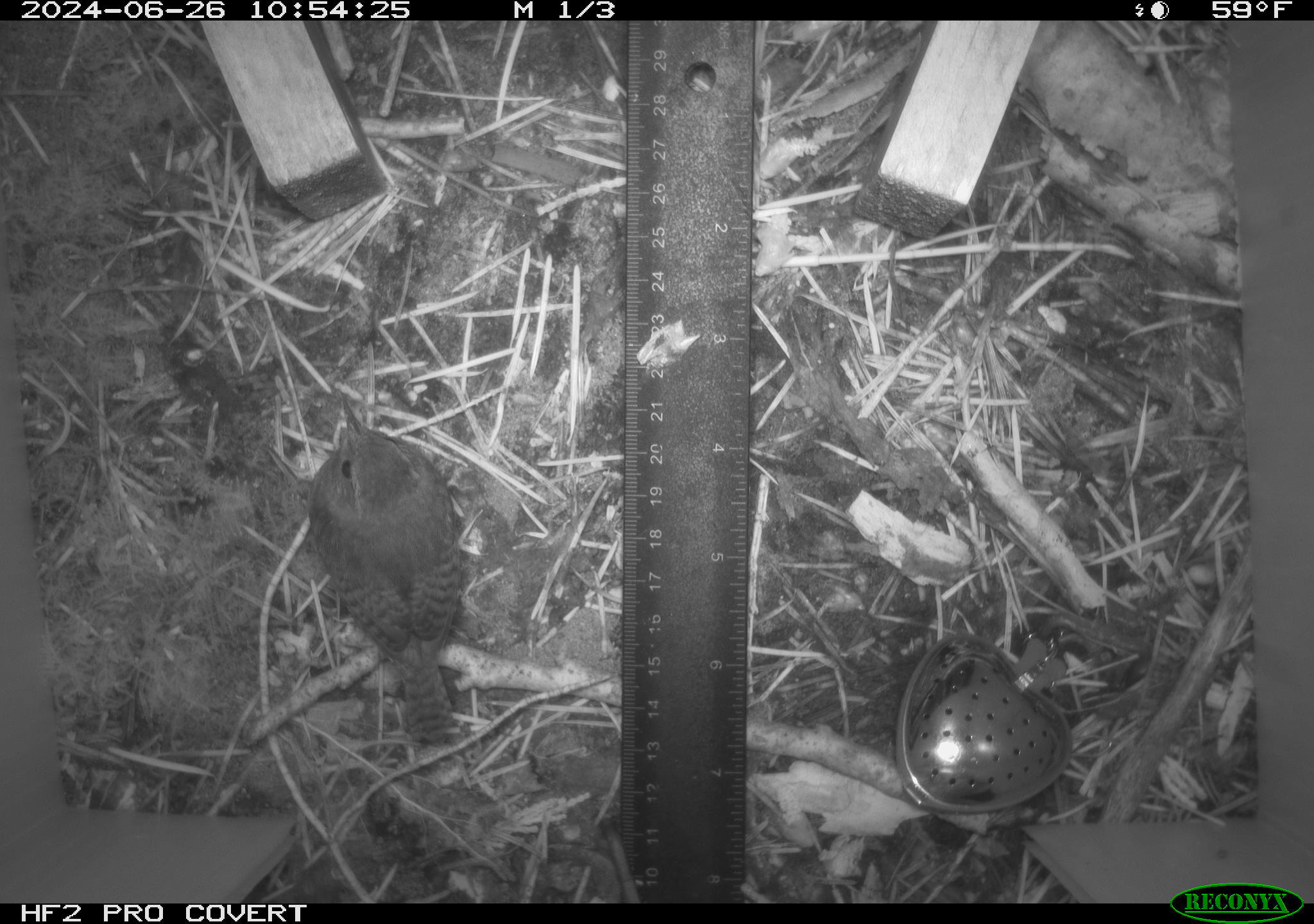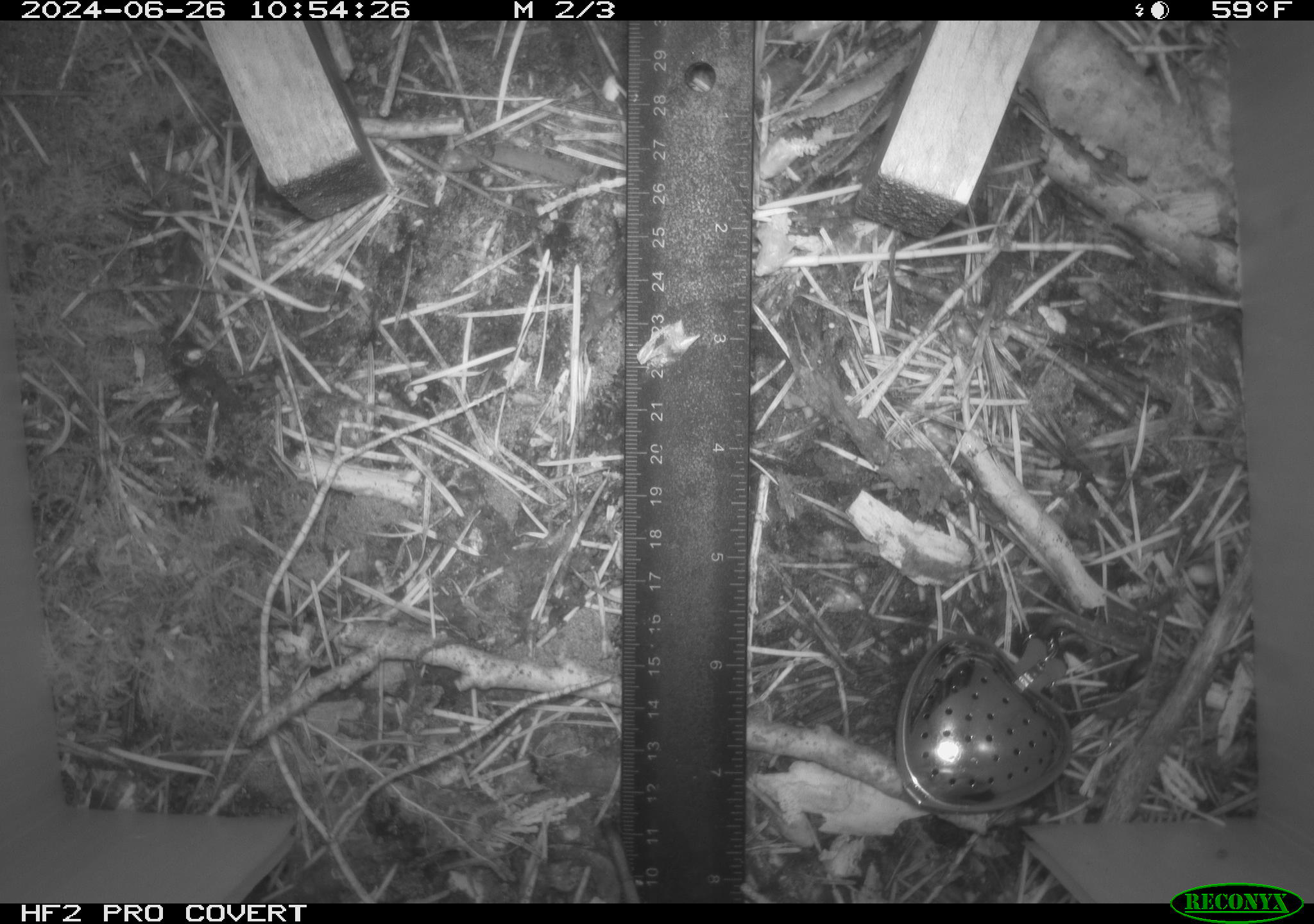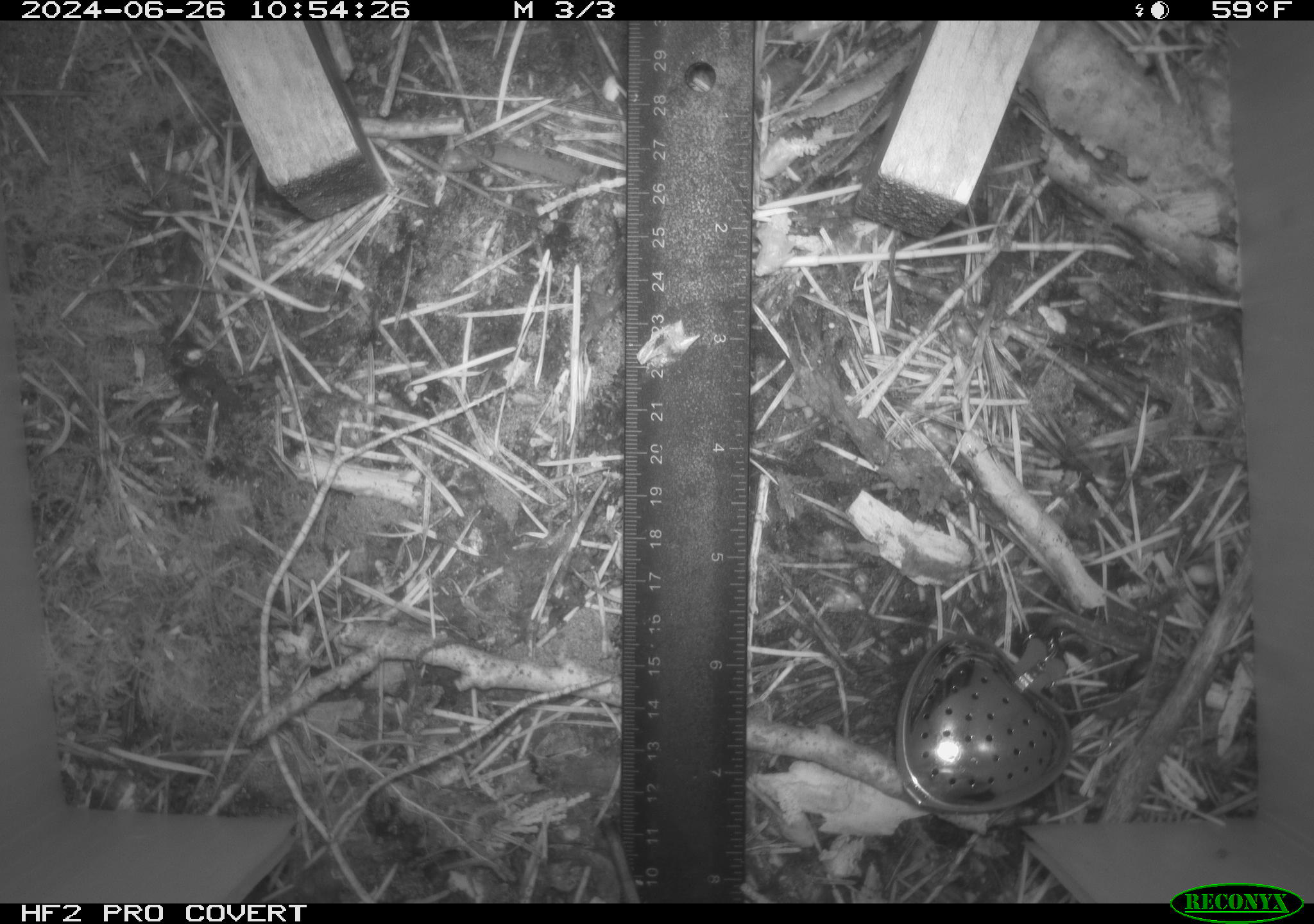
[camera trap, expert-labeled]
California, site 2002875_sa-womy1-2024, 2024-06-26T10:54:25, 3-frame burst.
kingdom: Animalia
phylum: Chordata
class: Aves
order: Passeriformes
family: Troglodytidae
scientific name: Troglodytidae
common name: wren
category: troglodytidae family